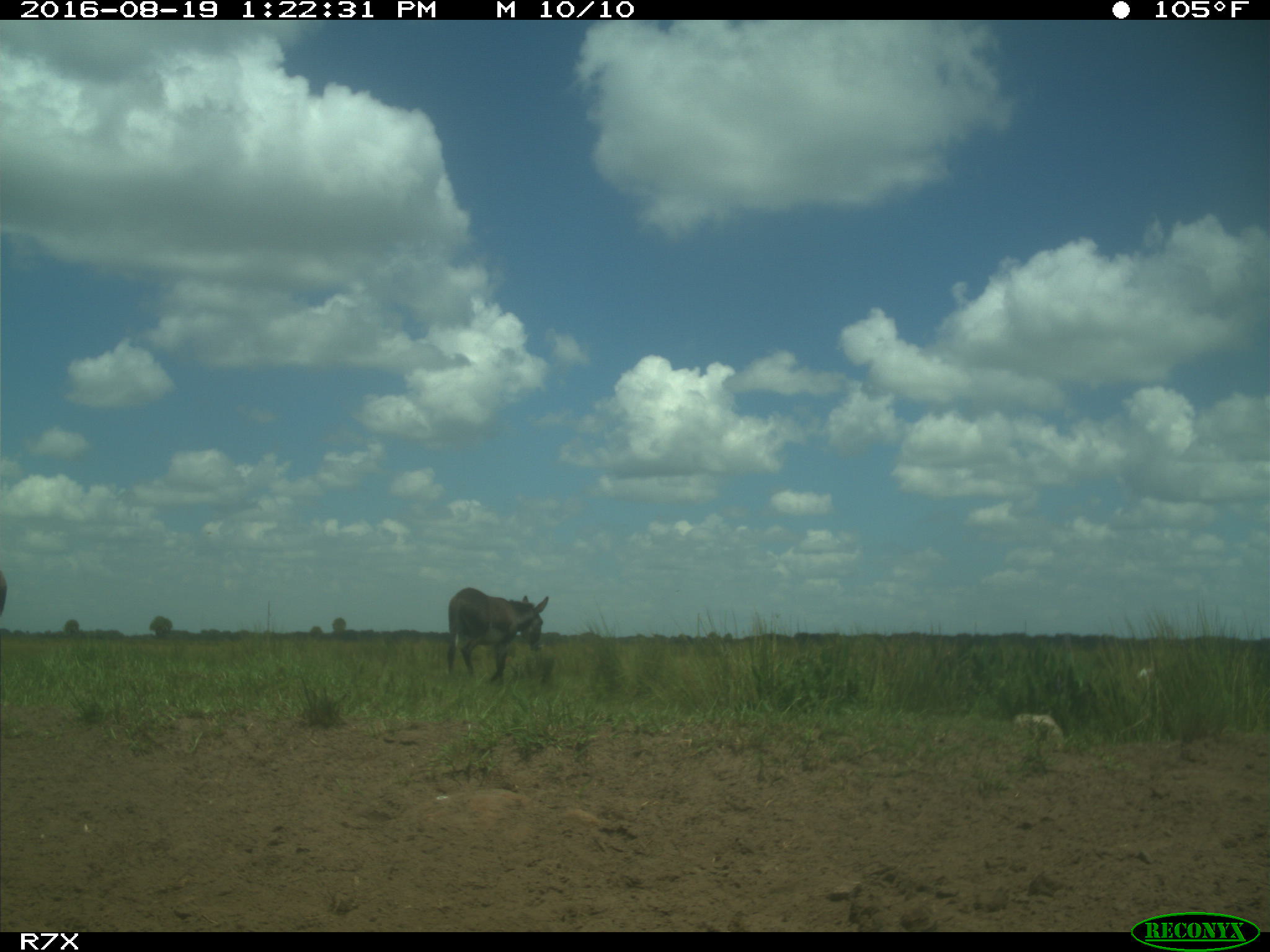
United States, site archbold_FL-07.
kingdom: Animalia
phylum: Chordata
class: Aves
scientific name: Aves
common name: birds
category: unidentified bird